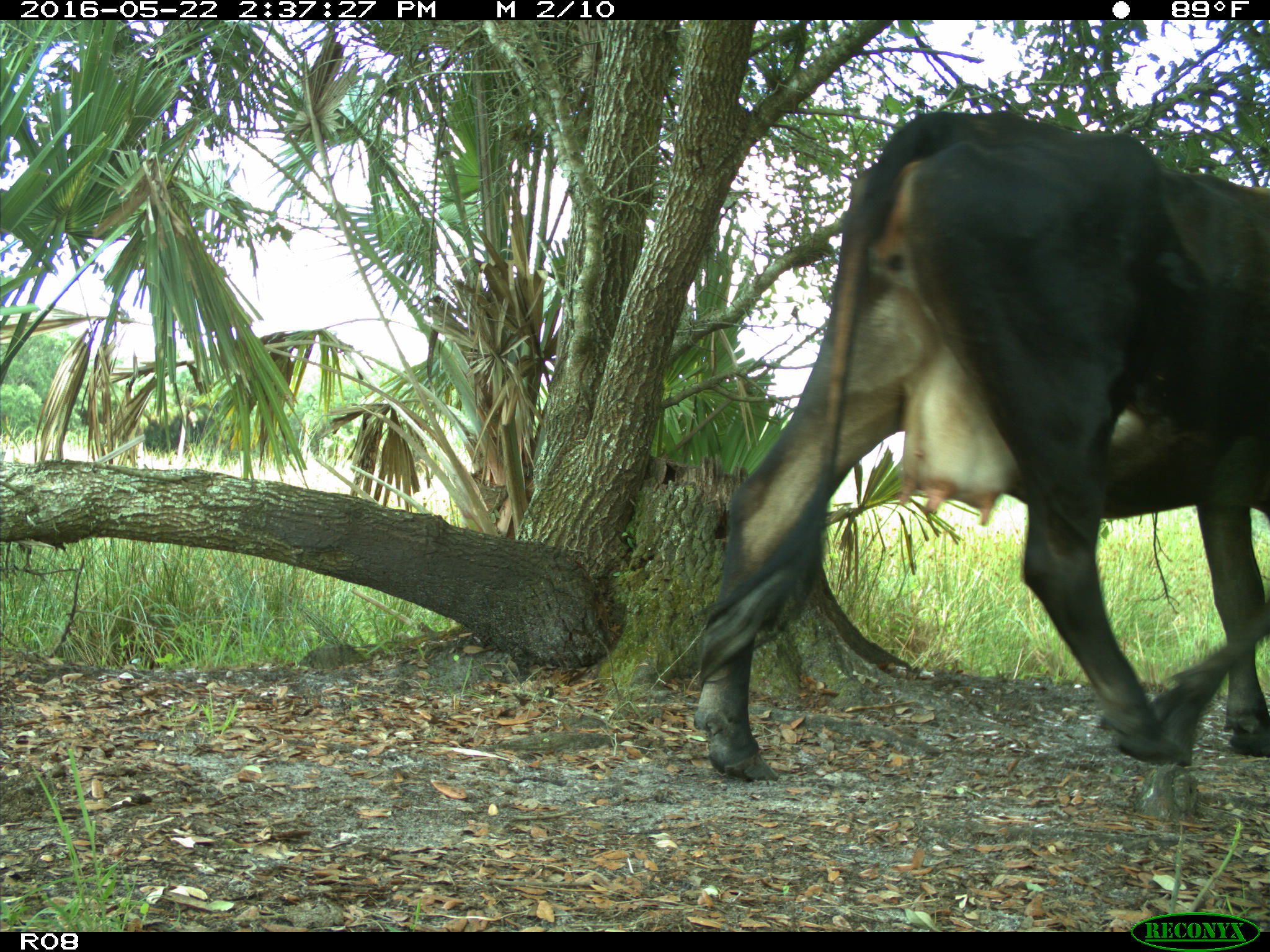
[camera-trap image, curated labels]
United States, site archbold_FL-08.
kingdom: Animalia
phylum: Chordata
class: Mammalia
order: Artiodactyla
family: Bovidae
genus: Bos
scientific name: Bos taurus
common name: domestic cow